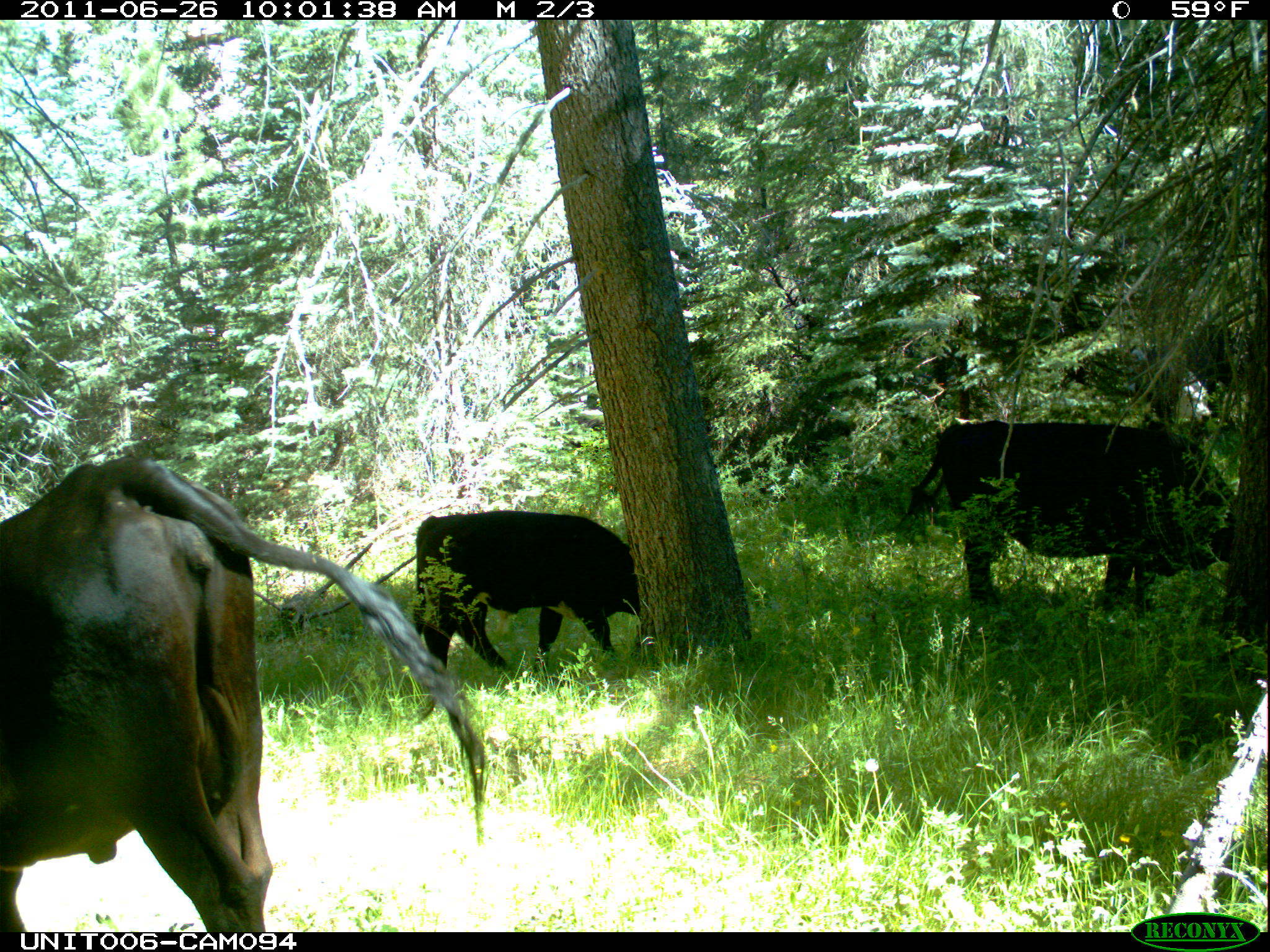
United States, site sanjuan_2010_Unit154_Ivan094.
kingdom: Animalia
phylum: Chordata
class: Mammalia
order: Artiodactyla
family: Bovidae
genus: Bos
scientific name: Bos taurus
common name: domestic cow